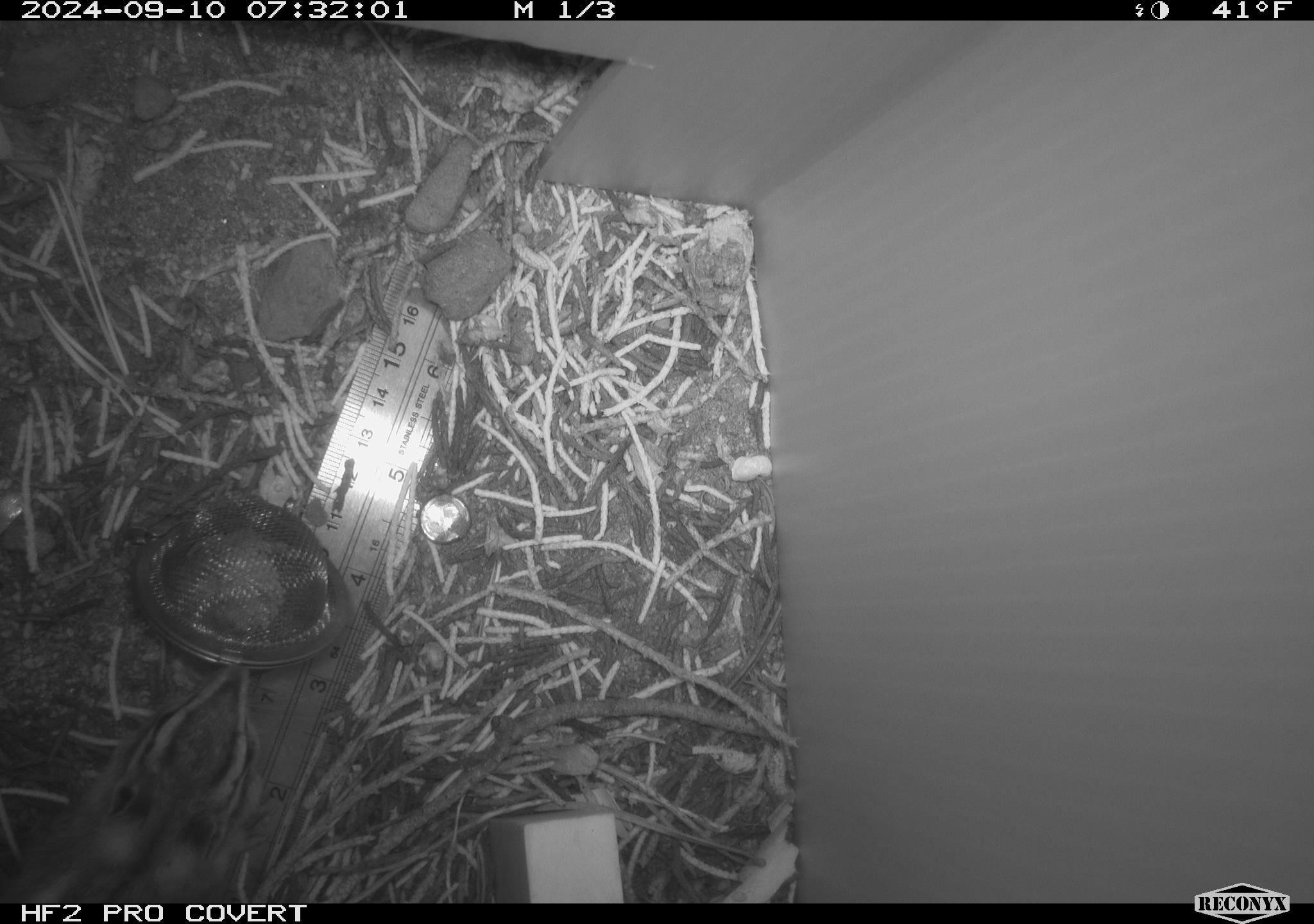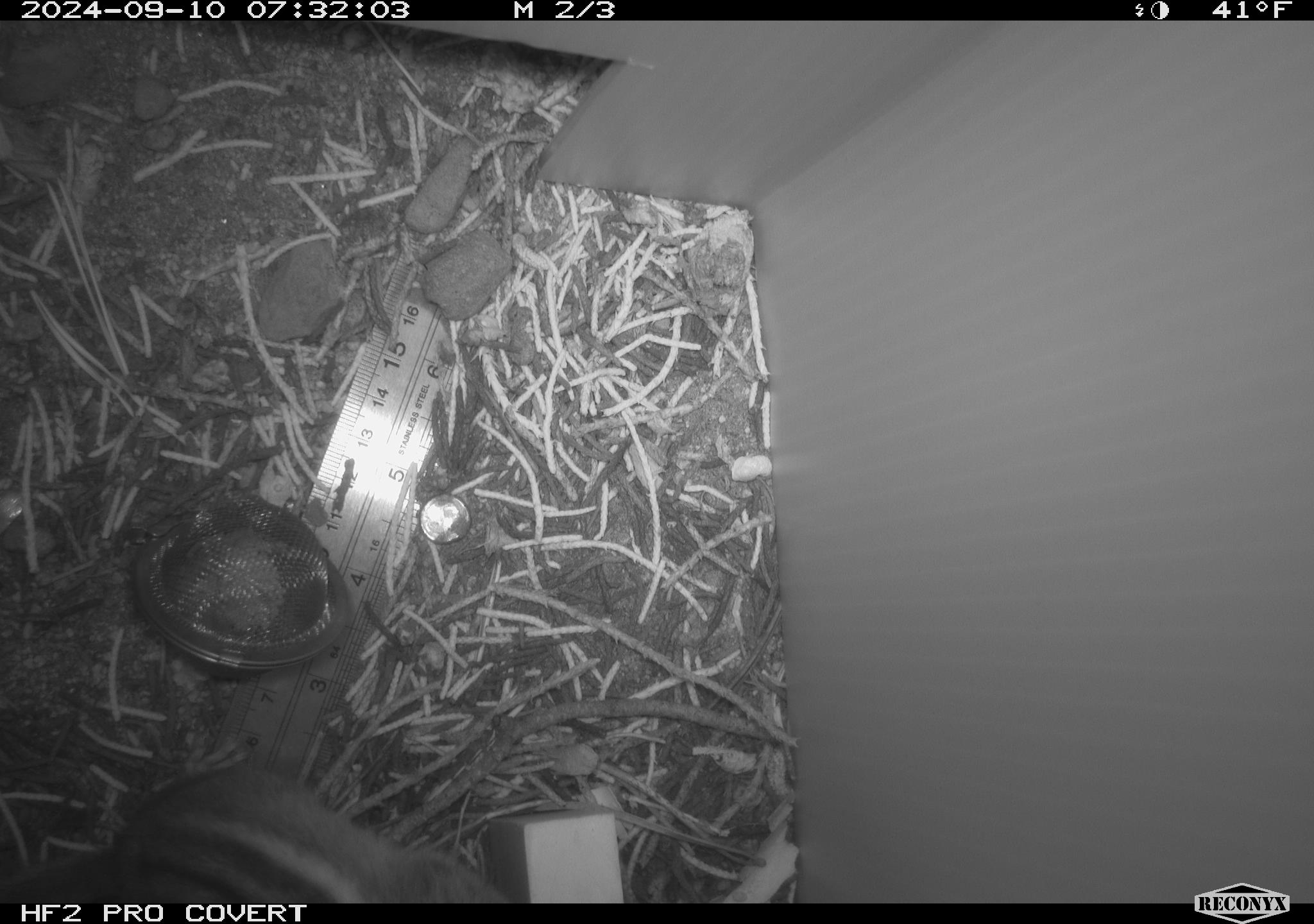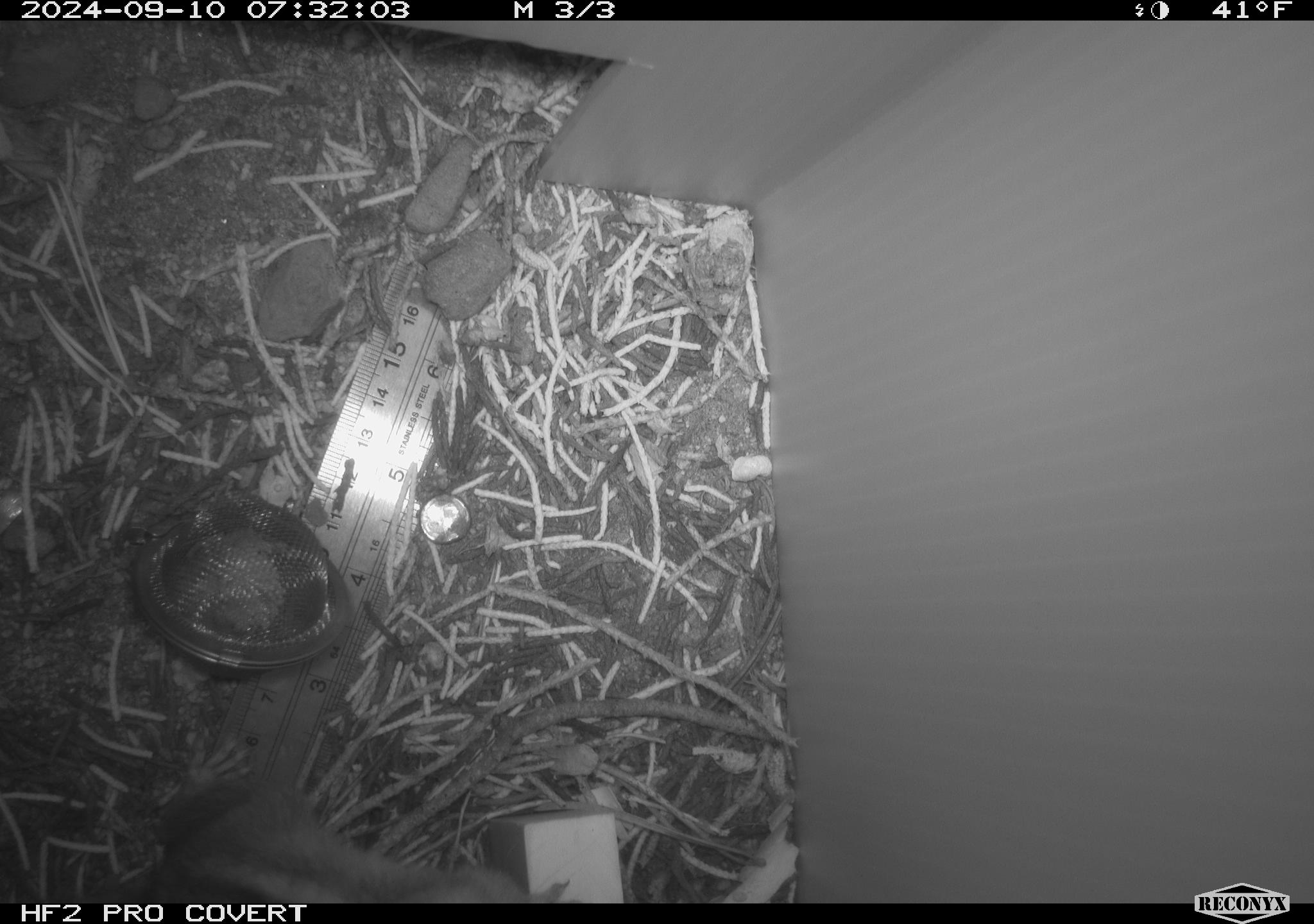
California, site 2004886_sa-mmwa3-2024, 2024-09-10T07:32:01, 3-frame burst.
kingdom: Animalia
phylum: Chordata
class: Mammalia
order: Rodentia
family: Sciuridae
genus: Neotamias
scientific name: Neotamias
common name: western chipmunks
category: neotamias species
Neotamias species (western chipmunks) (Neotamias).